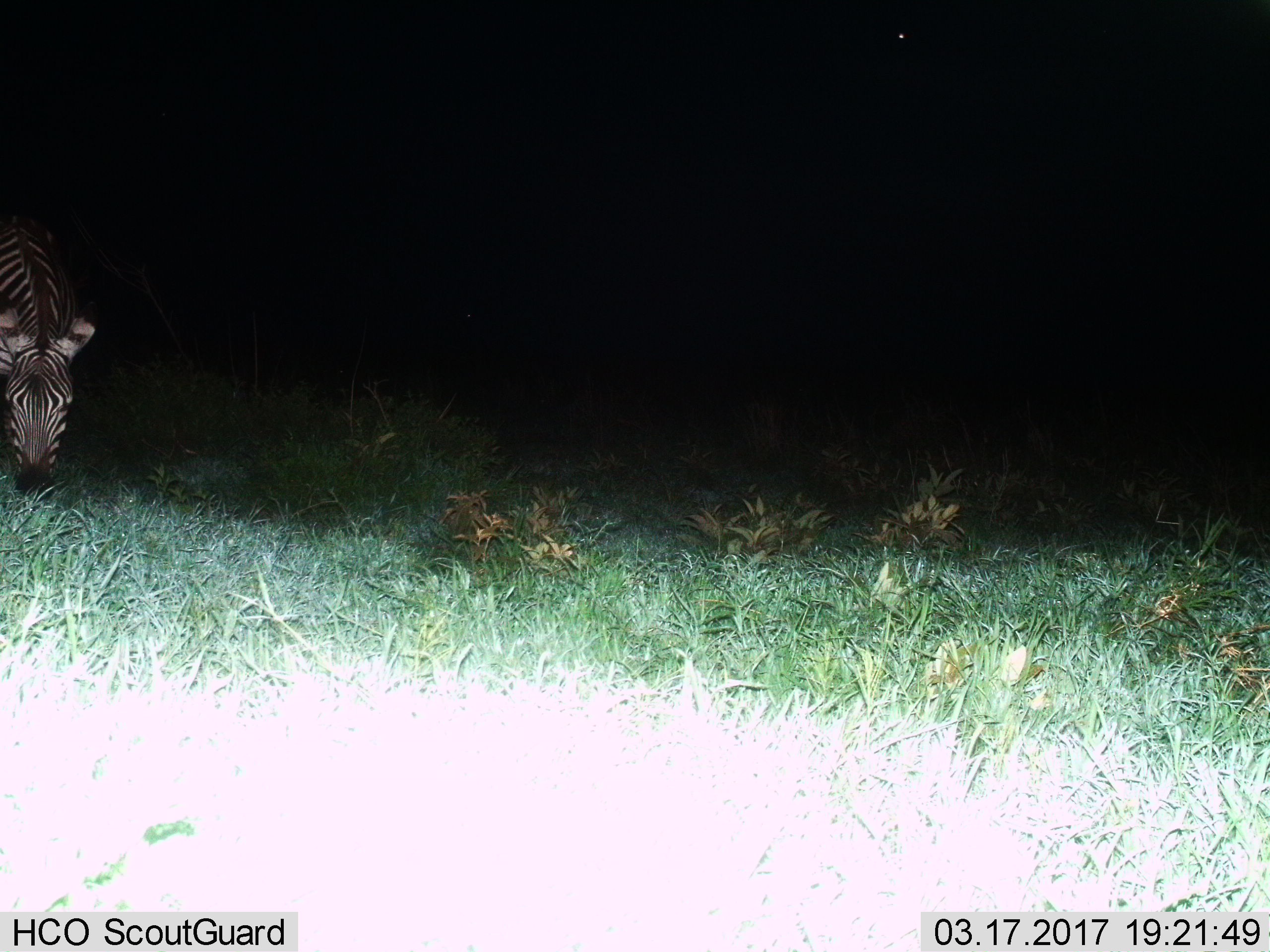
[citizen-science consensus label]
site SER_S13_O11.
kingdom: Animalia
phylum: Chordata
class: Mammalia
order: Perissodactyla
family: Equidae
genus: Equus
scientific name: Equus quagga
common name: plains zebra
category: zebraplains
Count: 1.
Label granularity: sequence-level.